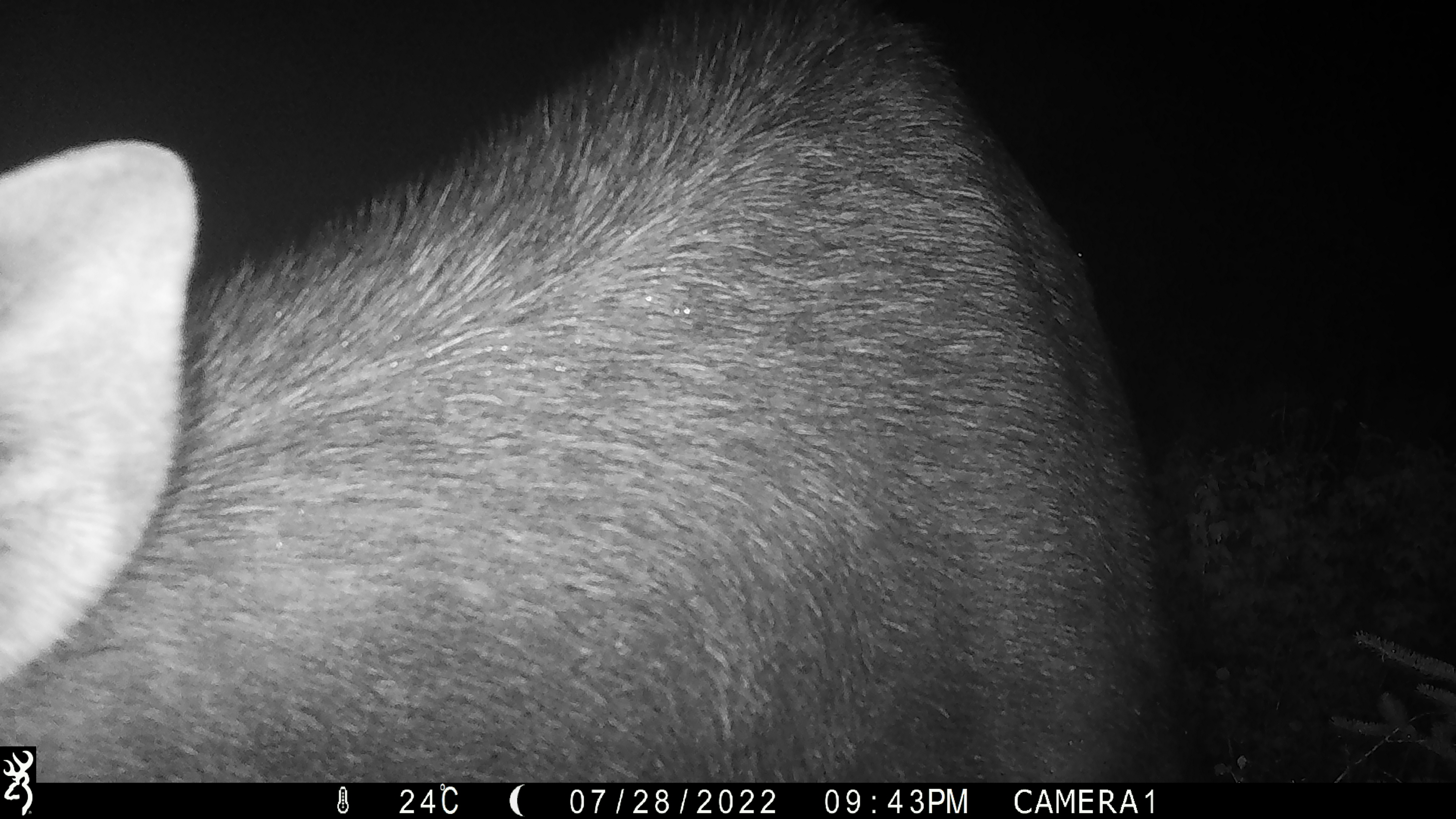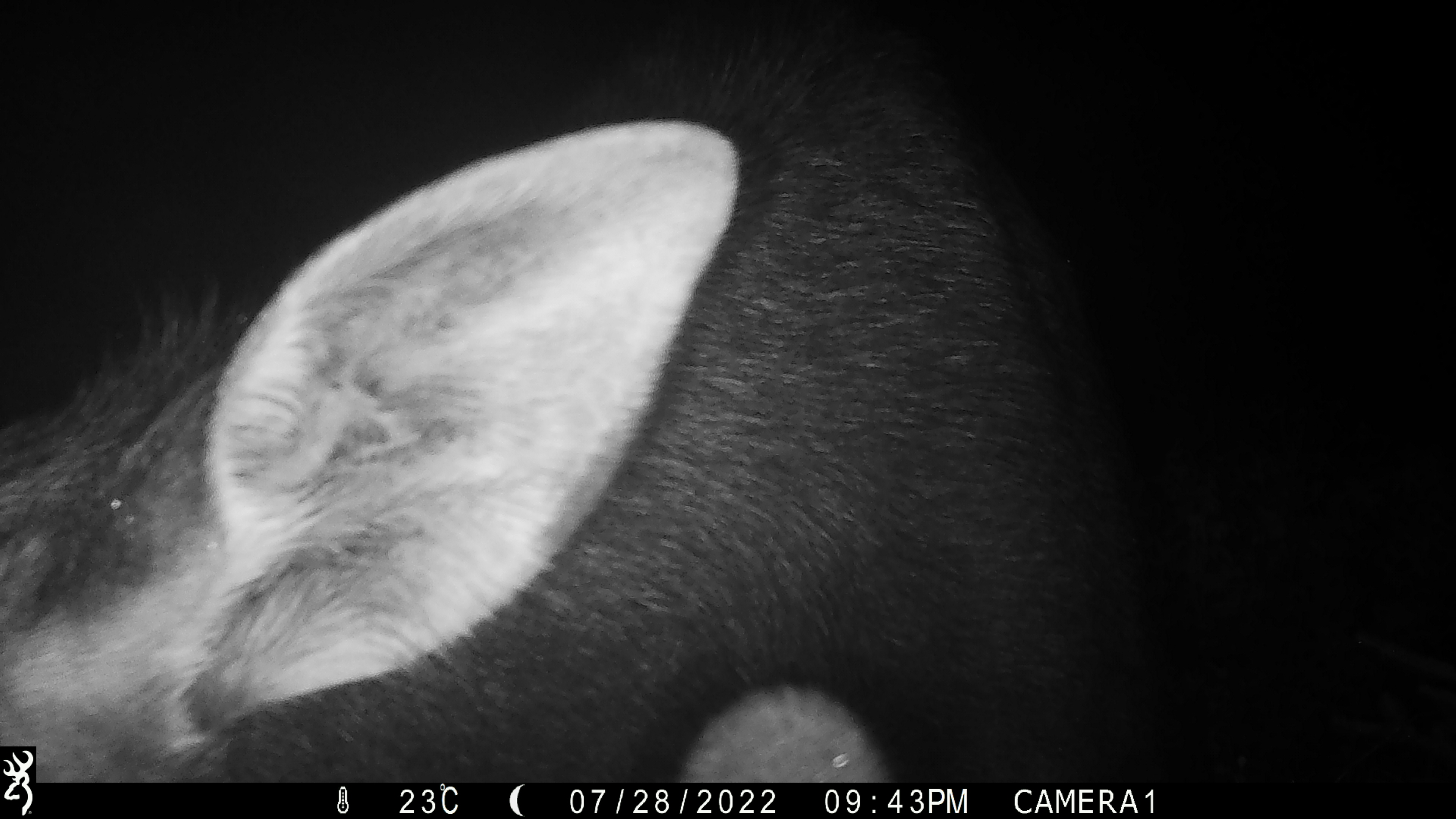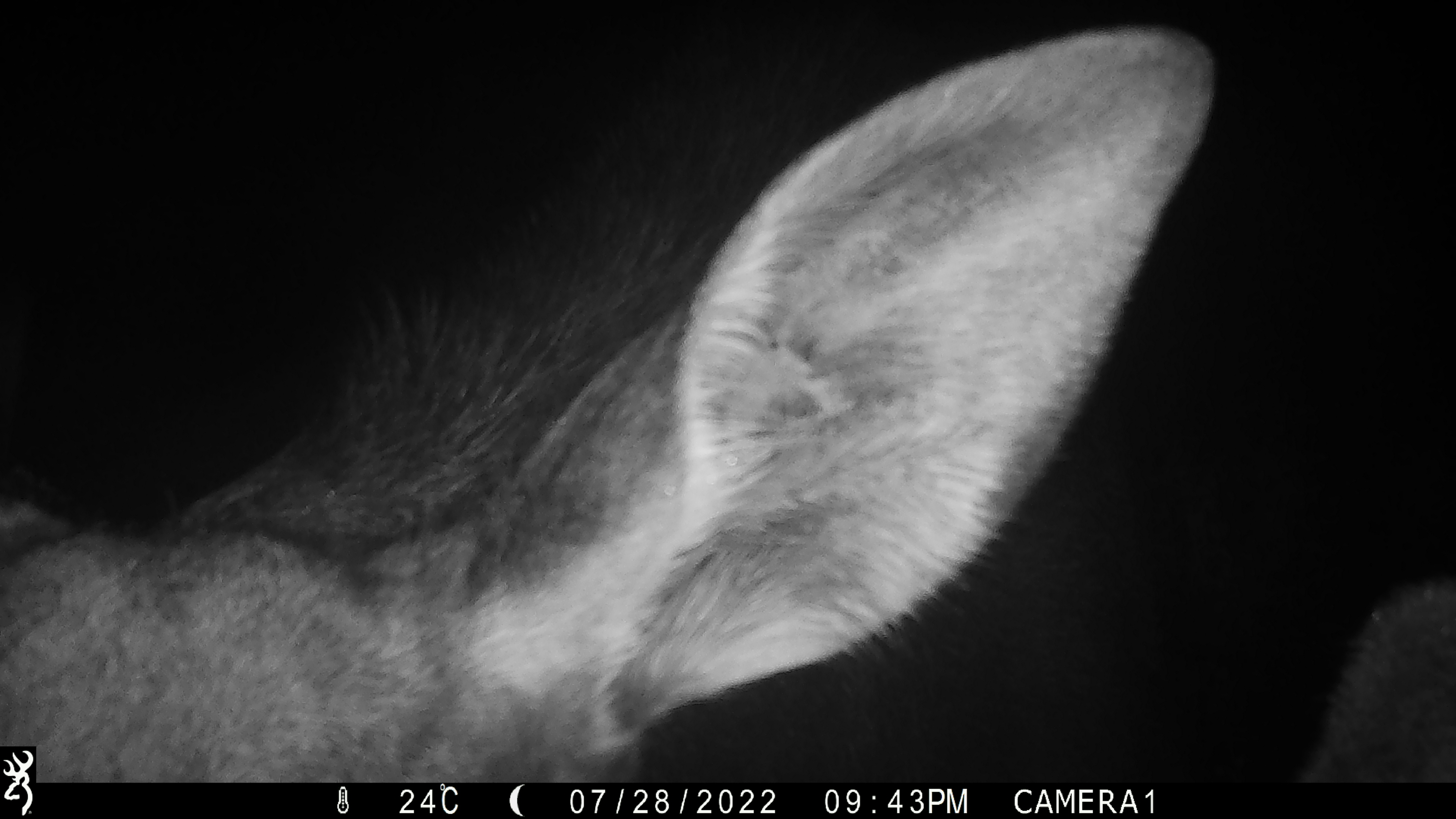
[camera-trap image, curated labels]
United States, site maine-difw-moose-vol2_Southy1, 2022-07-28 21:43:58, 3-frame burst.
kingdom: Animalia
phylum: Chordata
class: Mammalia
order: Artiodactyla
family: Cervidae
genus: Alces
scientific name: Alces alces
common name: moose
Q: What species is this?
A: Moose (Alces alces).